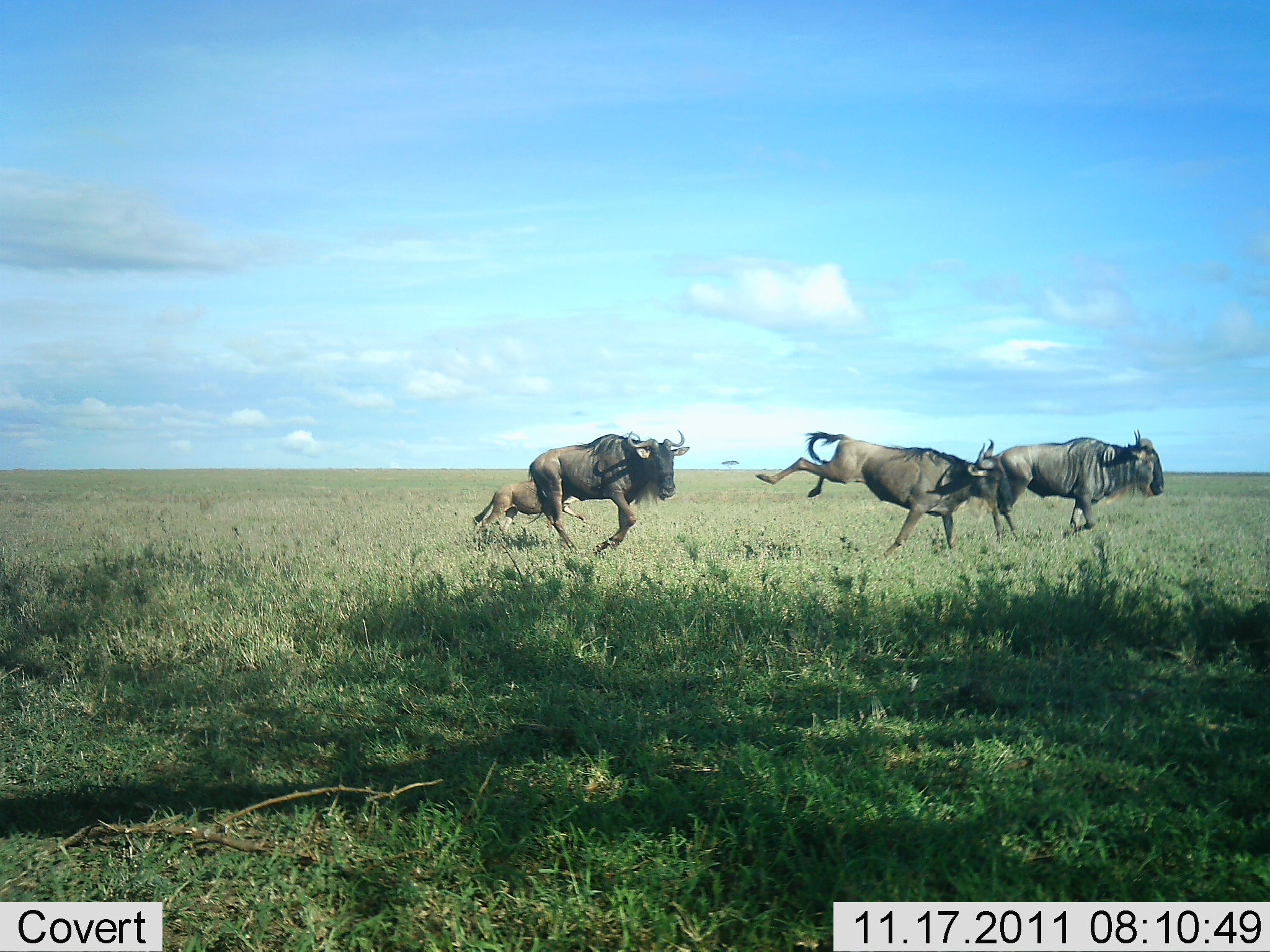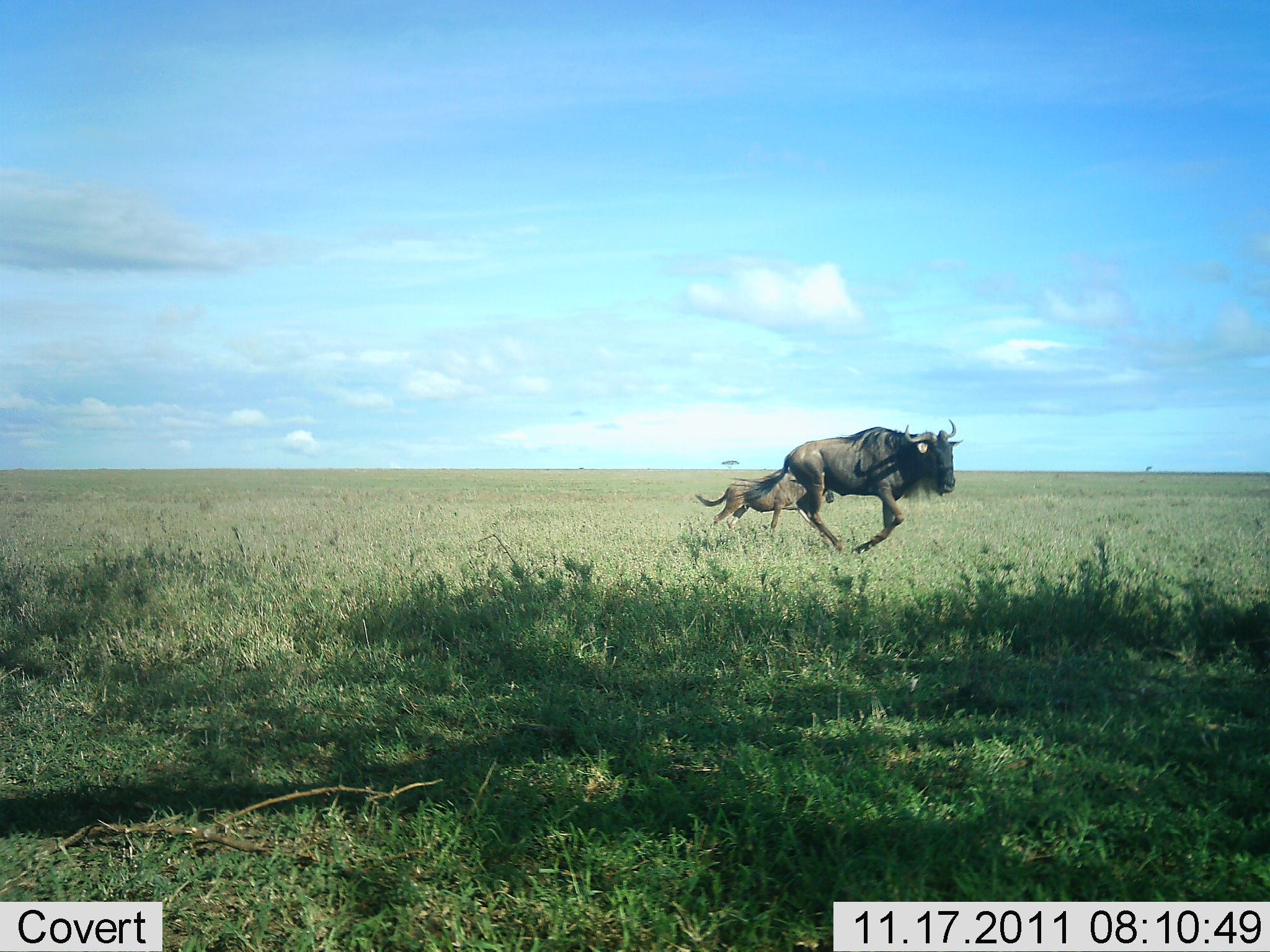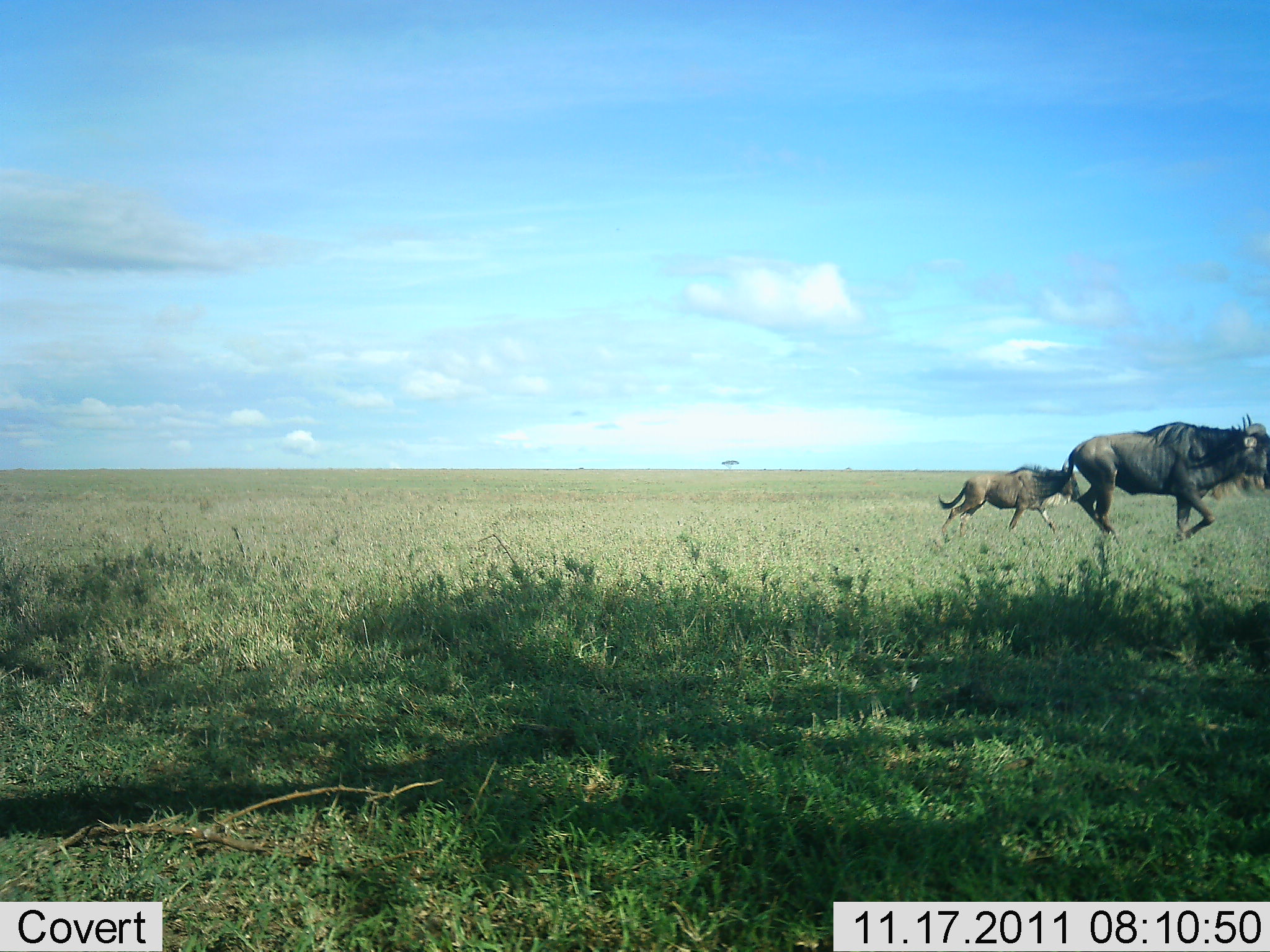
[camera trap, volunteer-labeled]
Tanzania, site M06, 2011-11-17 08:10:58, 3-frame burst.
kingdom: Animalia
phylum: Chordata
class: Mammalia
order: Artiodactyla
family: Bovidae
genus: Connochaetes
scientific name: Connochaetes taurinus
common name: blue wildebeest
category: wildebeest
Wildebeest (blue wildebeest) (Connochaetes taurinus), count 4. Behavior (volunteer vote fractions): standing 0%, resting 0%, moving 94%, interacting 24%. Young present (vote fraction): 53%. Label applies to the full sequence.